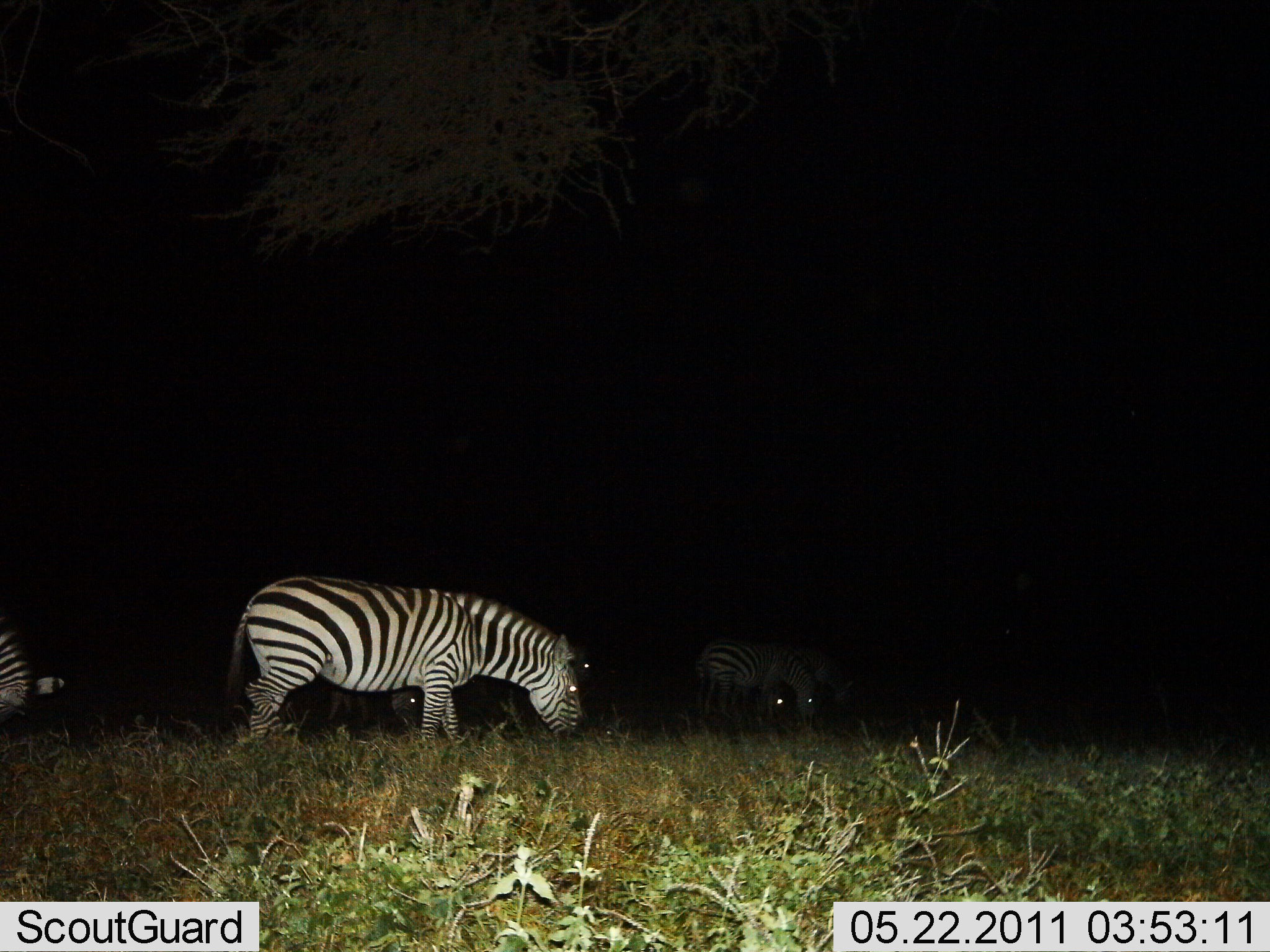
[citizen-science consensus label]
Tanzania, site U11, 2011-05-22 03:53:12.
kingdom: Animalia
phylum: Chordata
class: Mammalia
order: Perissodactyla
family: Equidae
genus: Equus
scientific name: Equus quagga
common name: plains zebra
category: zebra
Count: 6.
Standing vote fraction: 42%.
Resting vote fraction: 0%.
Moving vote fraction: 17%.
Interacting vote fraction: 0%.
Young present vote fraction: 8%.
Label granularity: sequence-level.